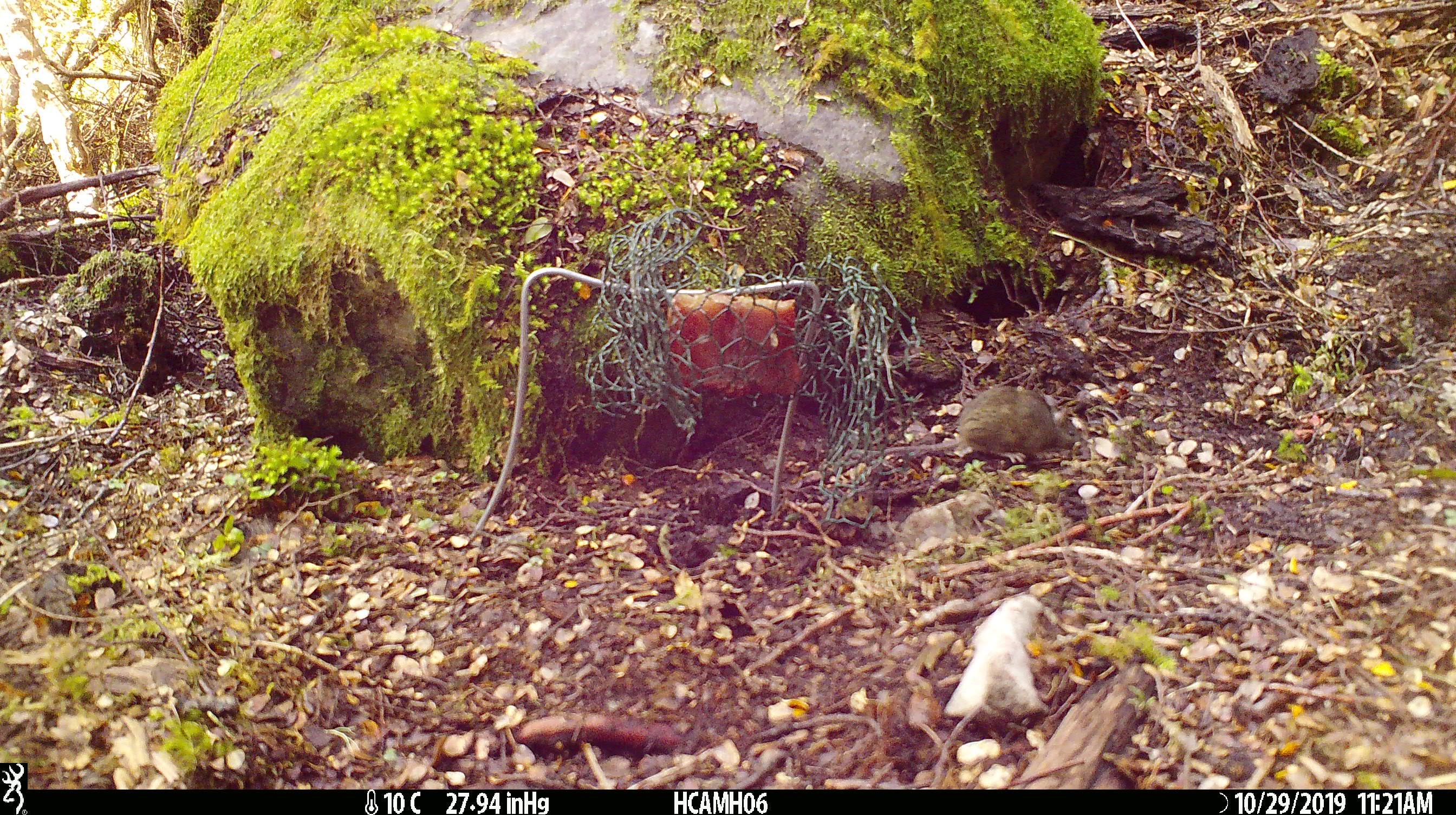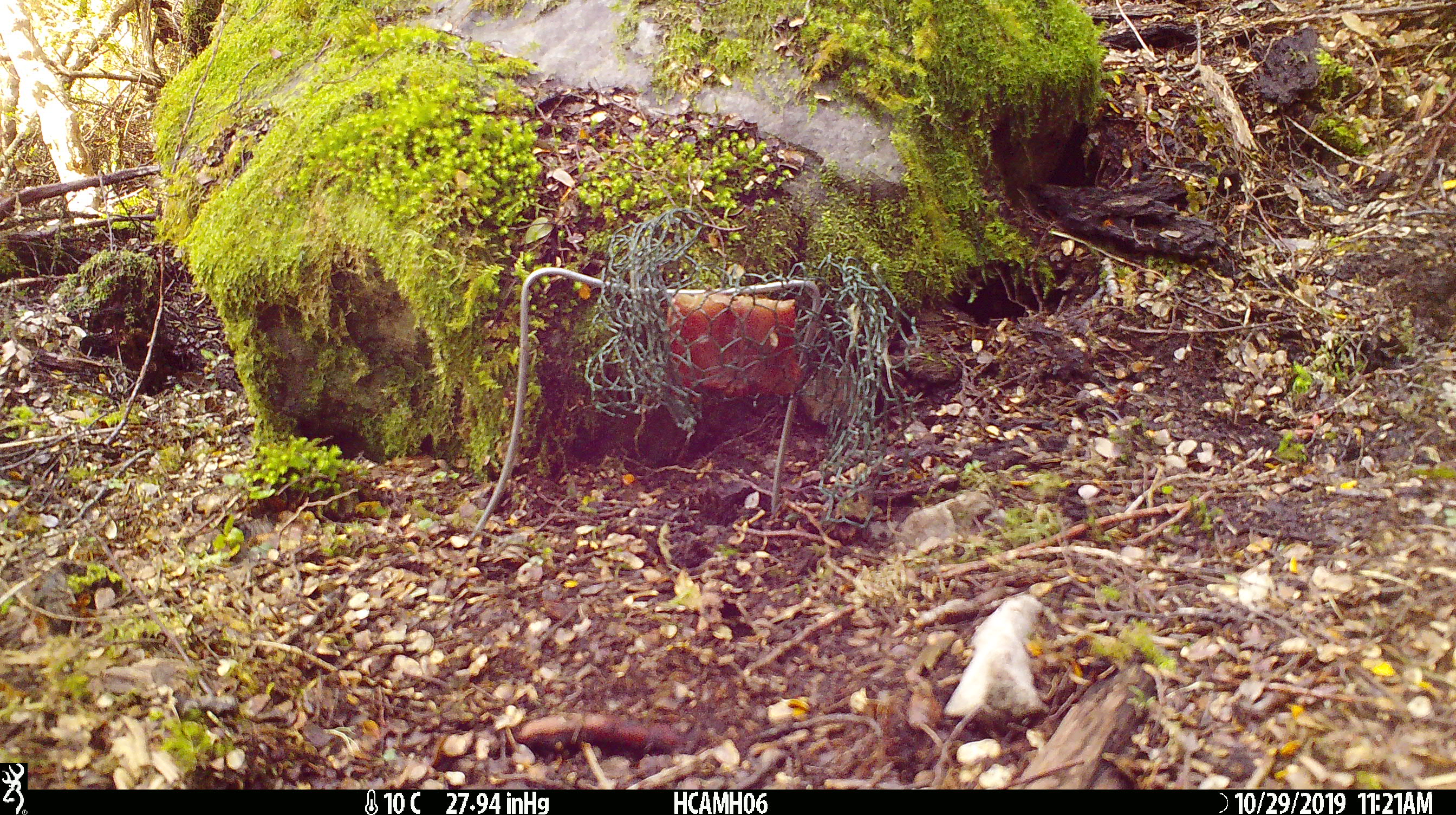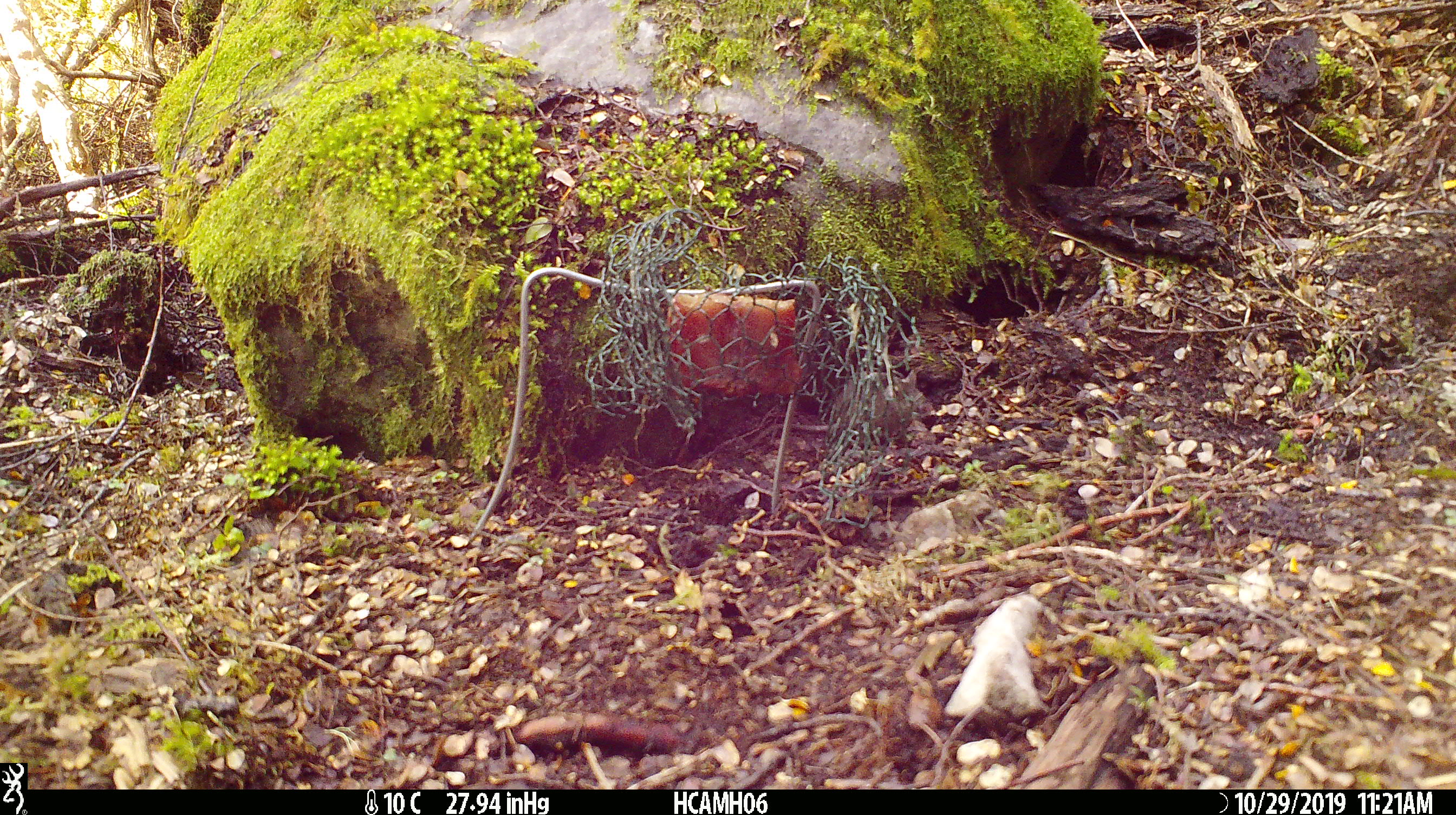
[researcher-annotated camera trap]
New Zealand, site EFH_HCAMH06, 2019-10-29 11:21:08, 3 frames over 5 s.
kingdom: Animalia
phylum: Chordata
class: Mammalia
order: Rodentia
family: Muridae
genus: Mus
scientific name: Mus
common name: mouse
Mouse (Mus).